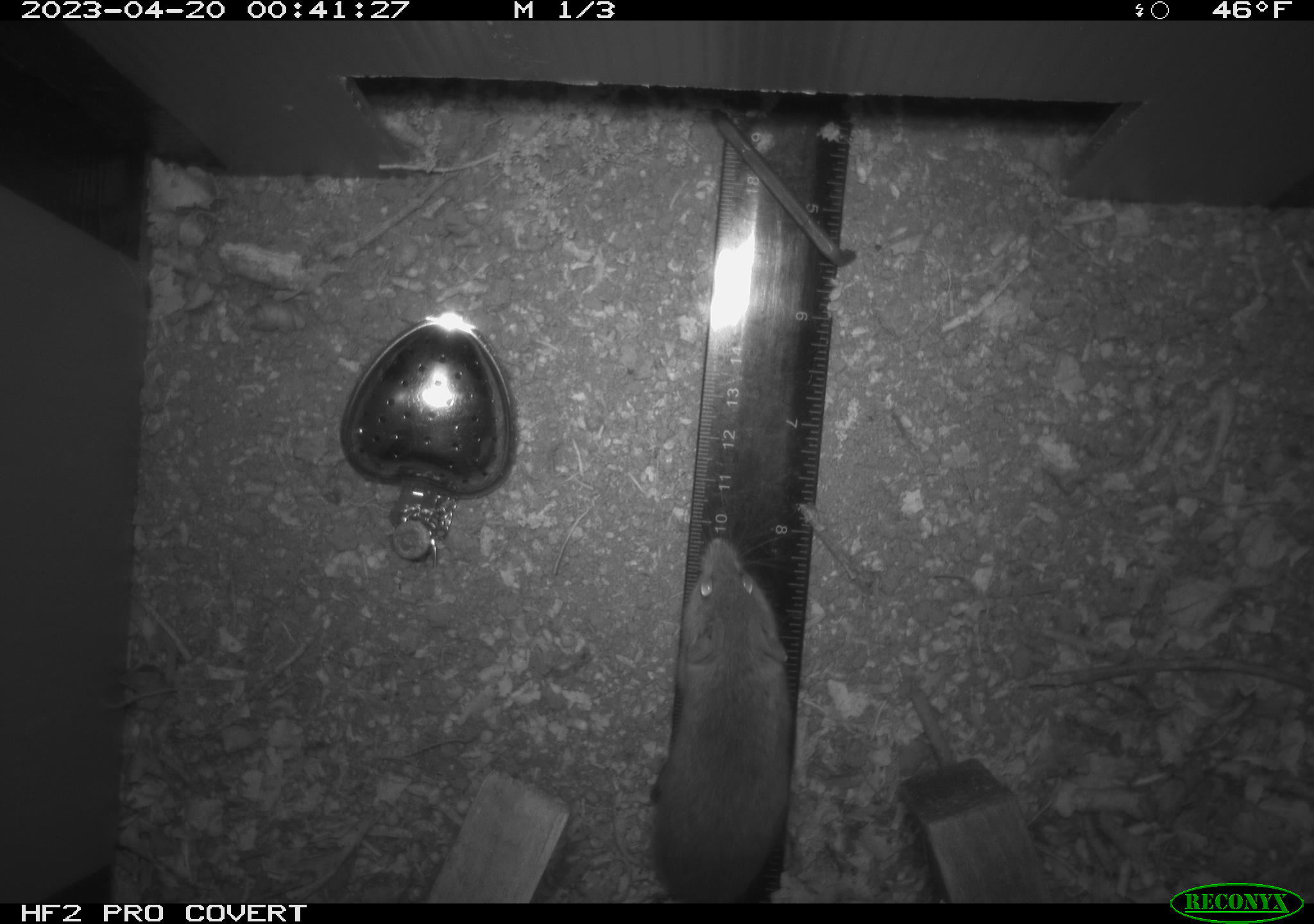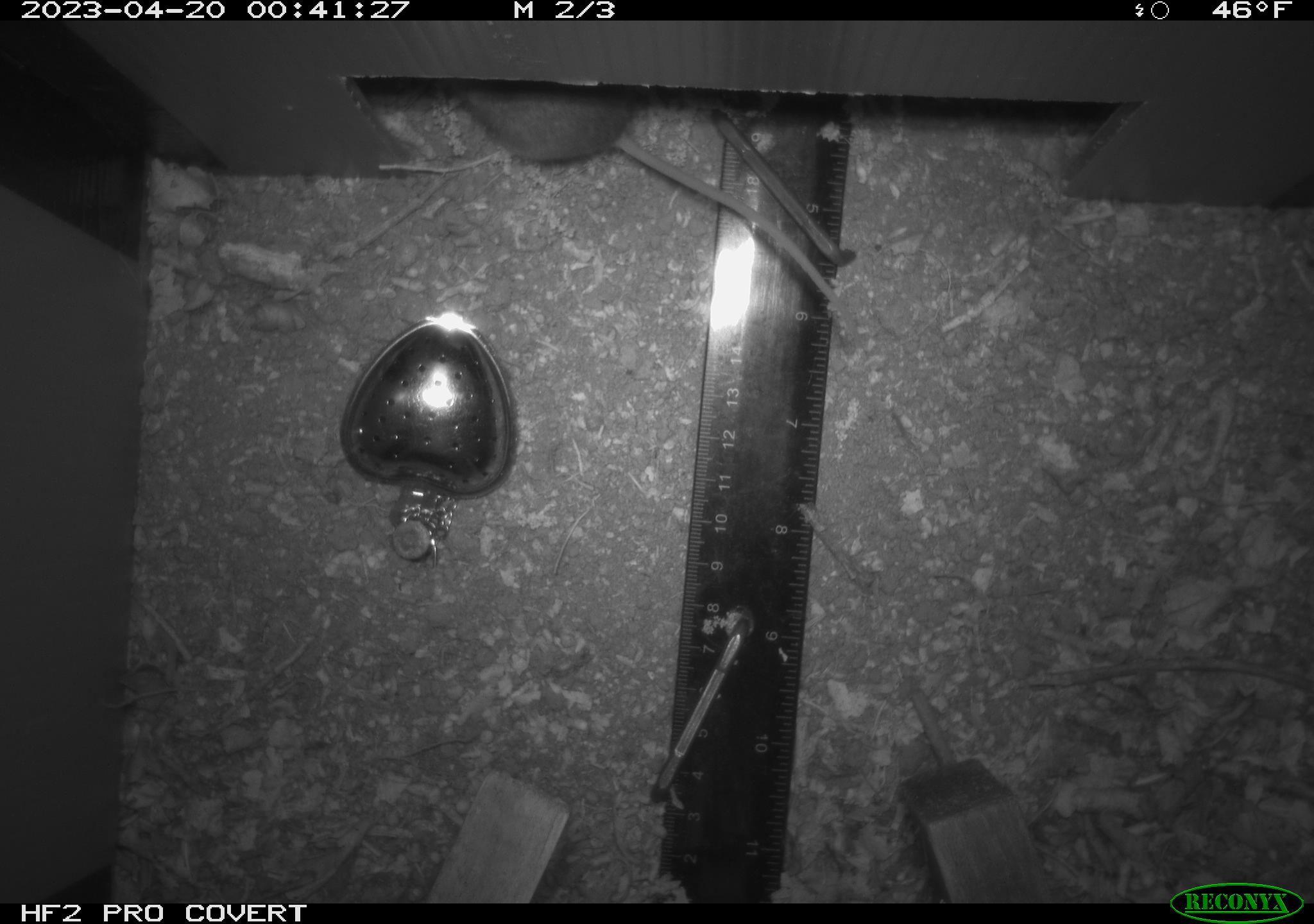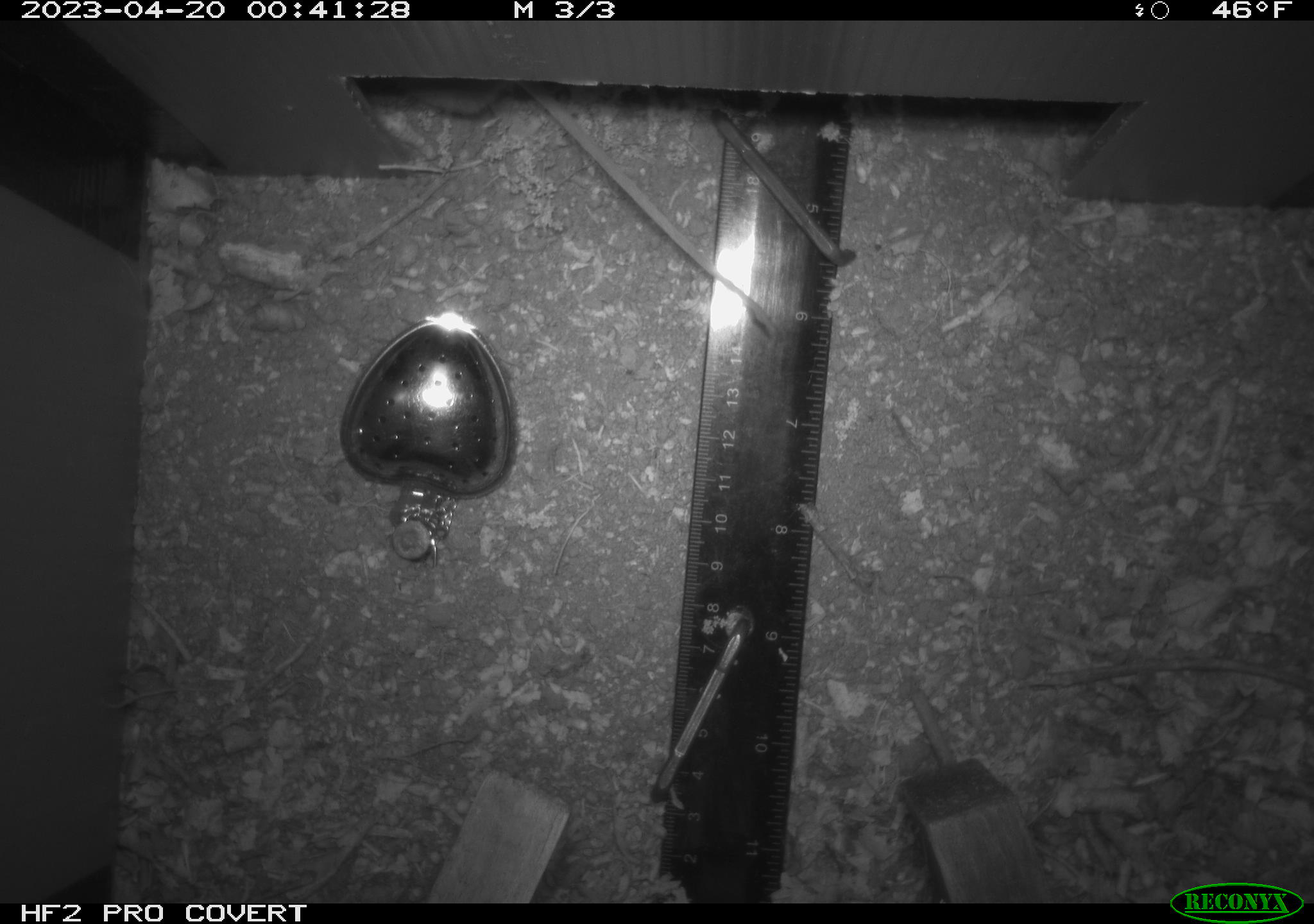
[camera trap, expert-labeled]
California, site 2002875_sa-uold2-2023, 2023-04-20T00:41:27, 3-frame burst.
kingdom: Animalia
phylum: Chordata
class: Mammalia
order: Rodentia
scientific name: Rodentia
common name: mouse species